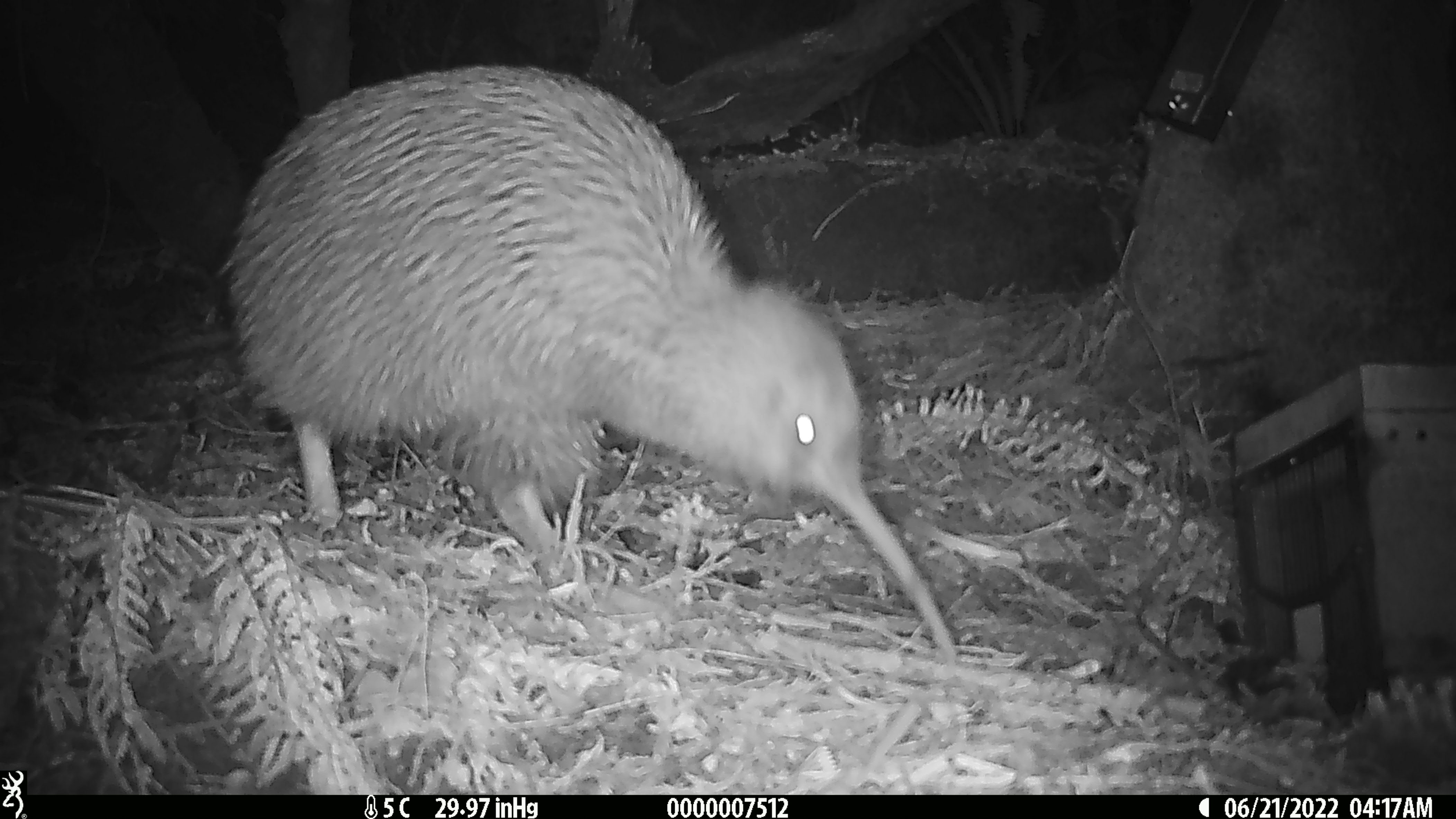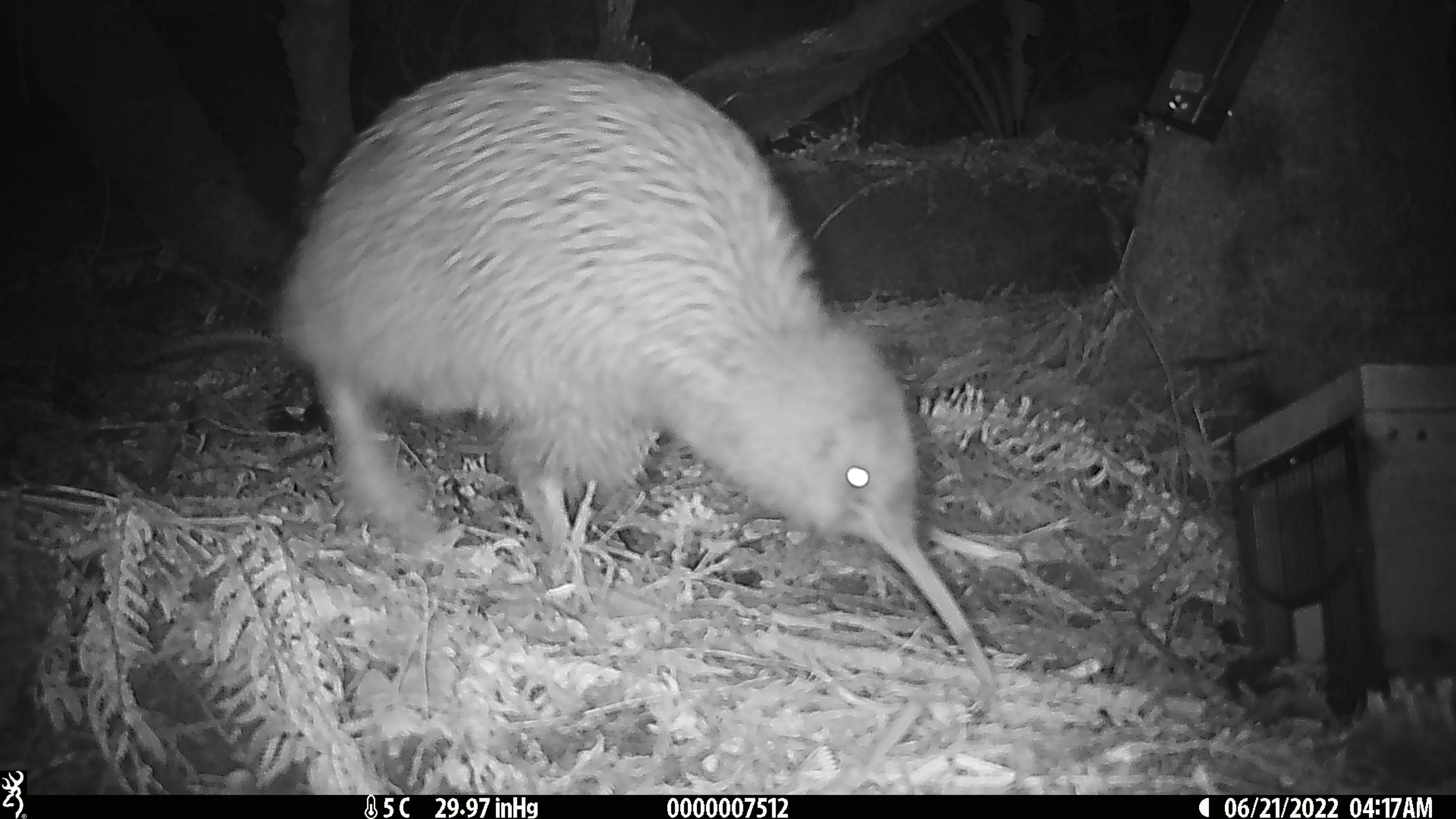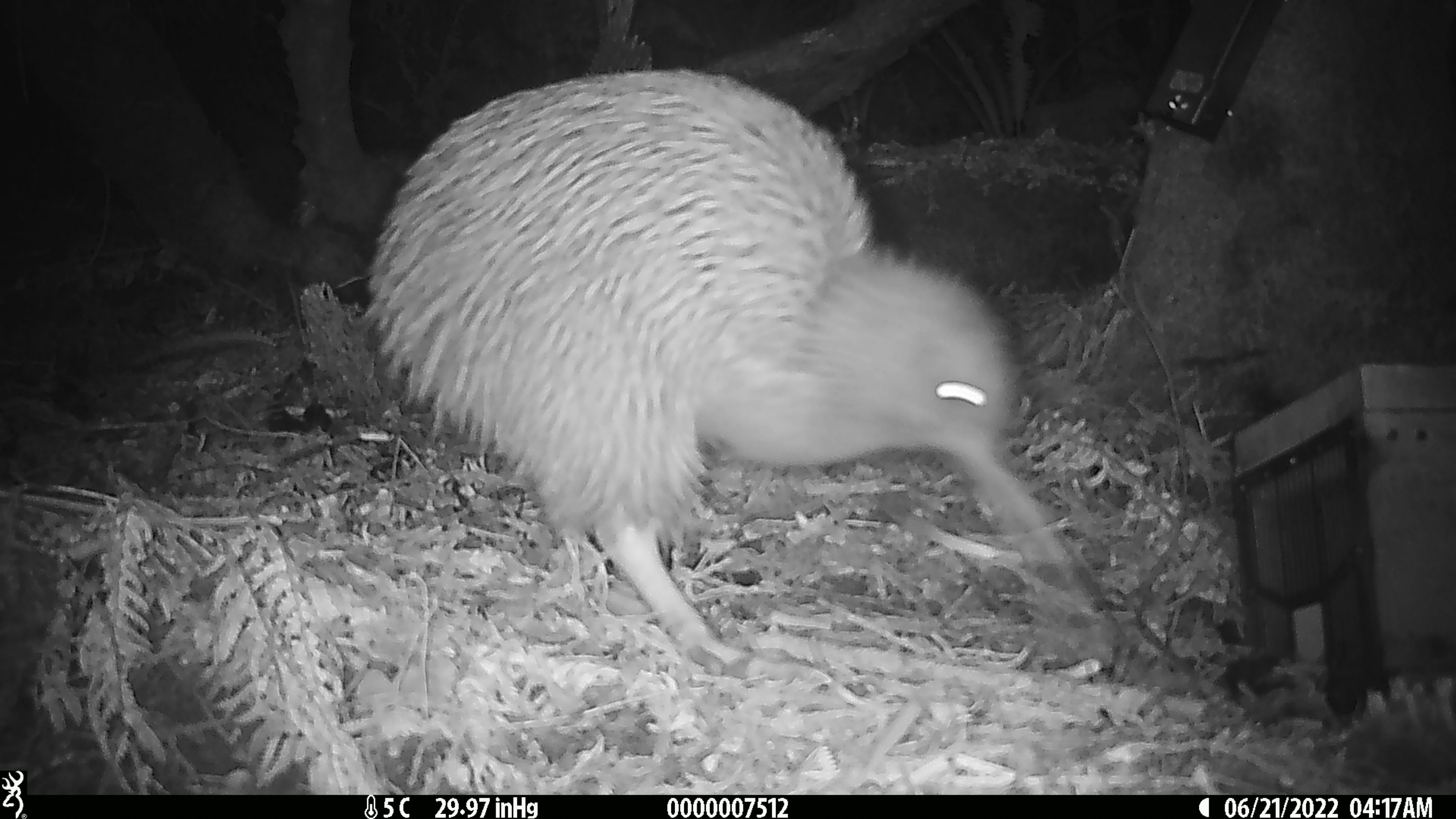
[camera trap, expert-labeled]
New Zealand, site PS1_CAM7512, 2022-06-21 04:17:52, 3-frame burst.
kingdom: Animalia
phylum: Chordata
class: Aves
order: Apterygiformes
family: Apterygidae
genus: Apteryx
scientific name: Apteryx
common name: kiwi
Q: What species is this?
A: Kiwi (Apteryx).